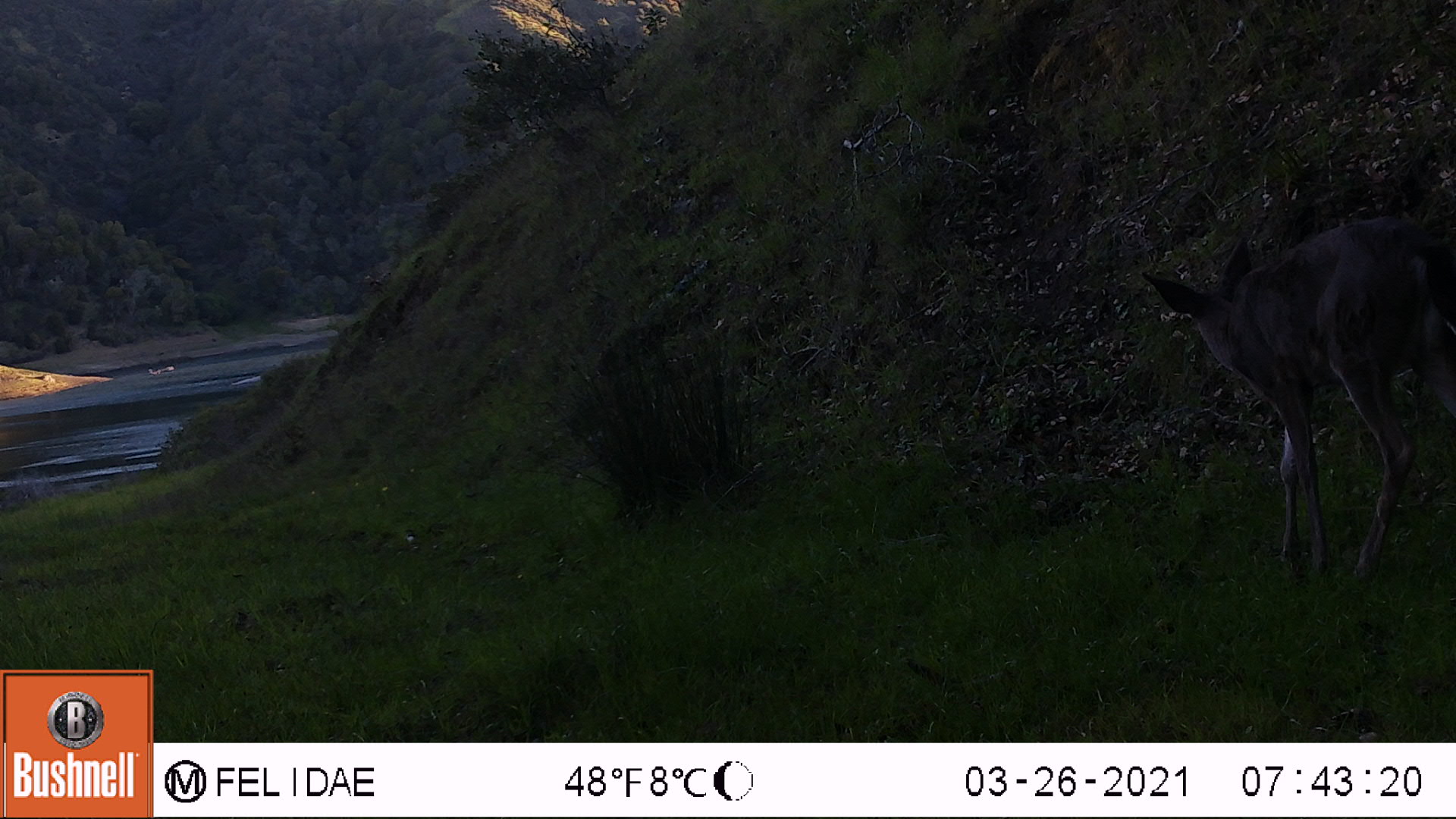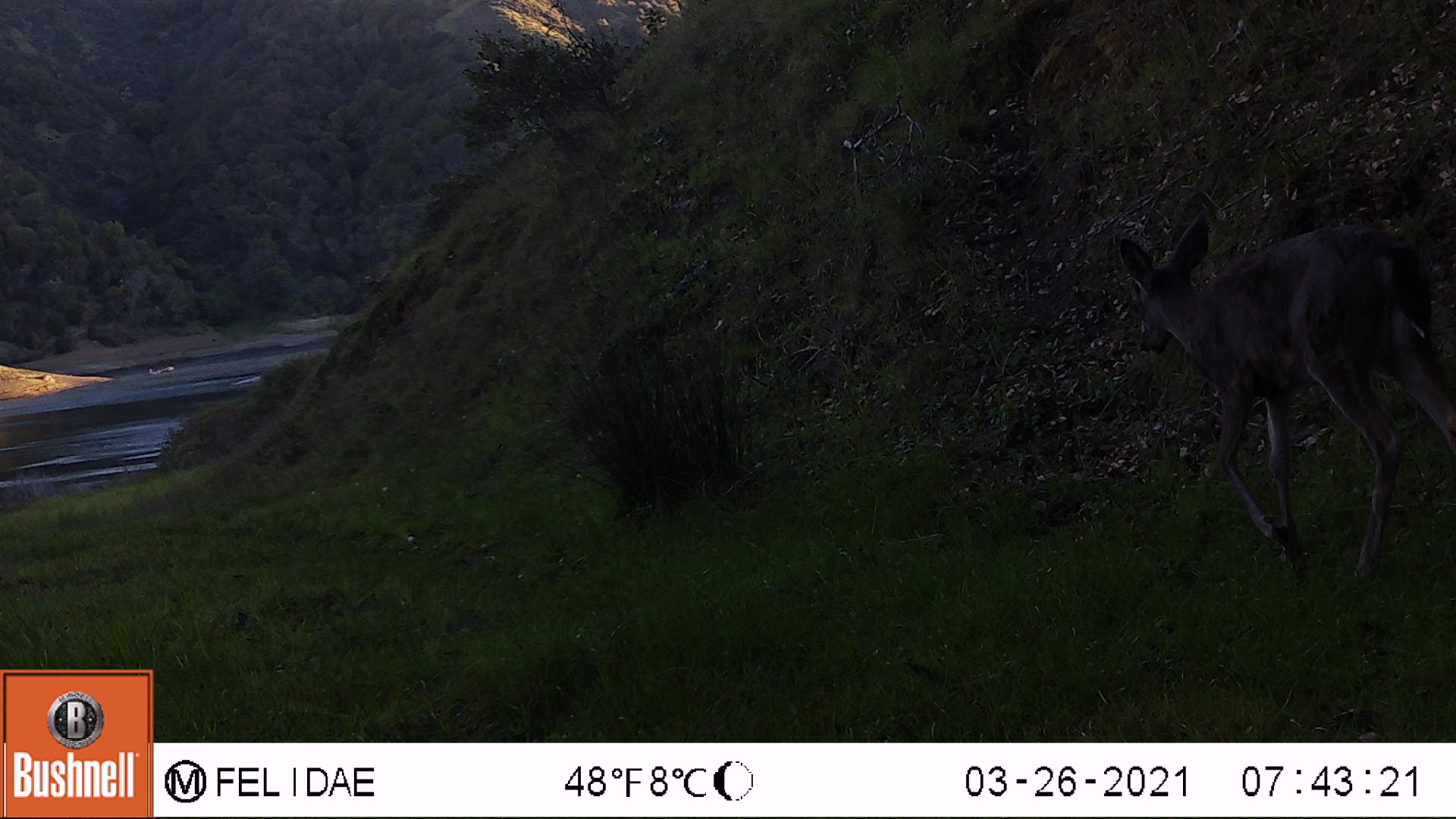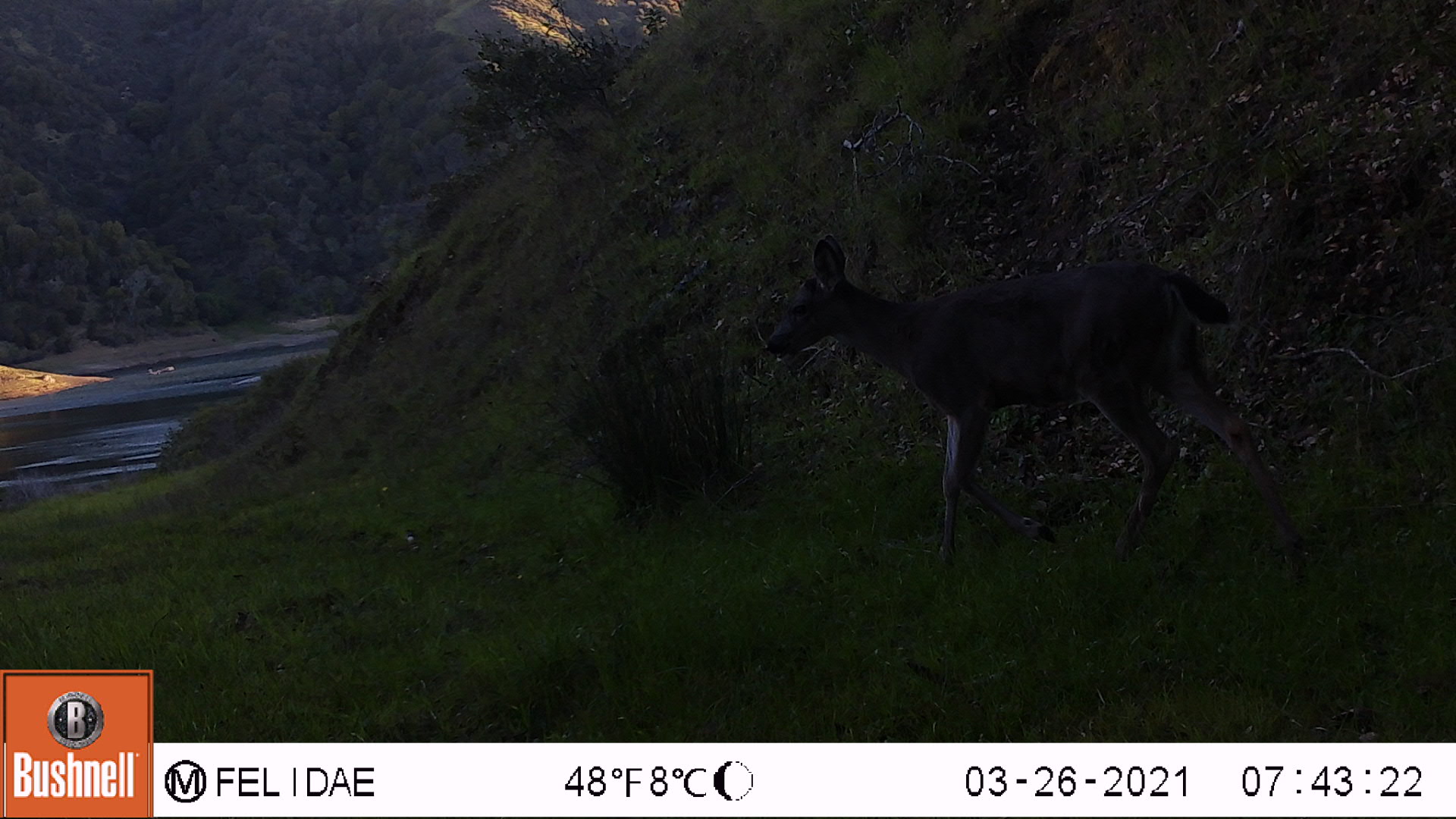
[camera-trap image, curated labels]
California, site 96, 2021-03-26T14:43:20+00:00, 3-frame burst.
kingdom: Animalia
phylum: Chordata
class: Mammalia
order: Artiodactyla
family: Cervidae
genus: Odocoileus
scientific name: Odocoileus hemionus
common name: mule deer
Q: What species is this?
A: Mule deer (Odocoileus hemionus).